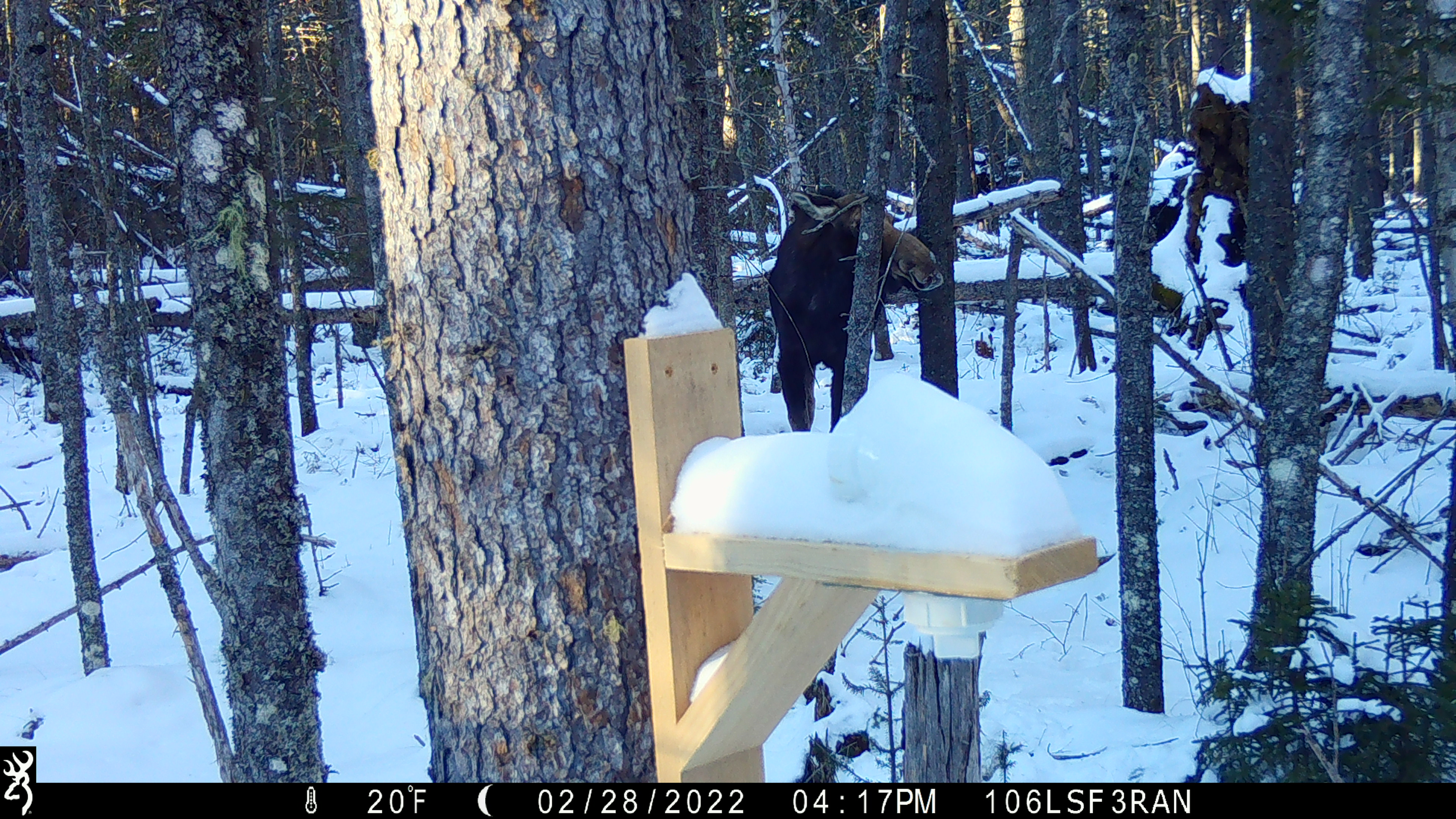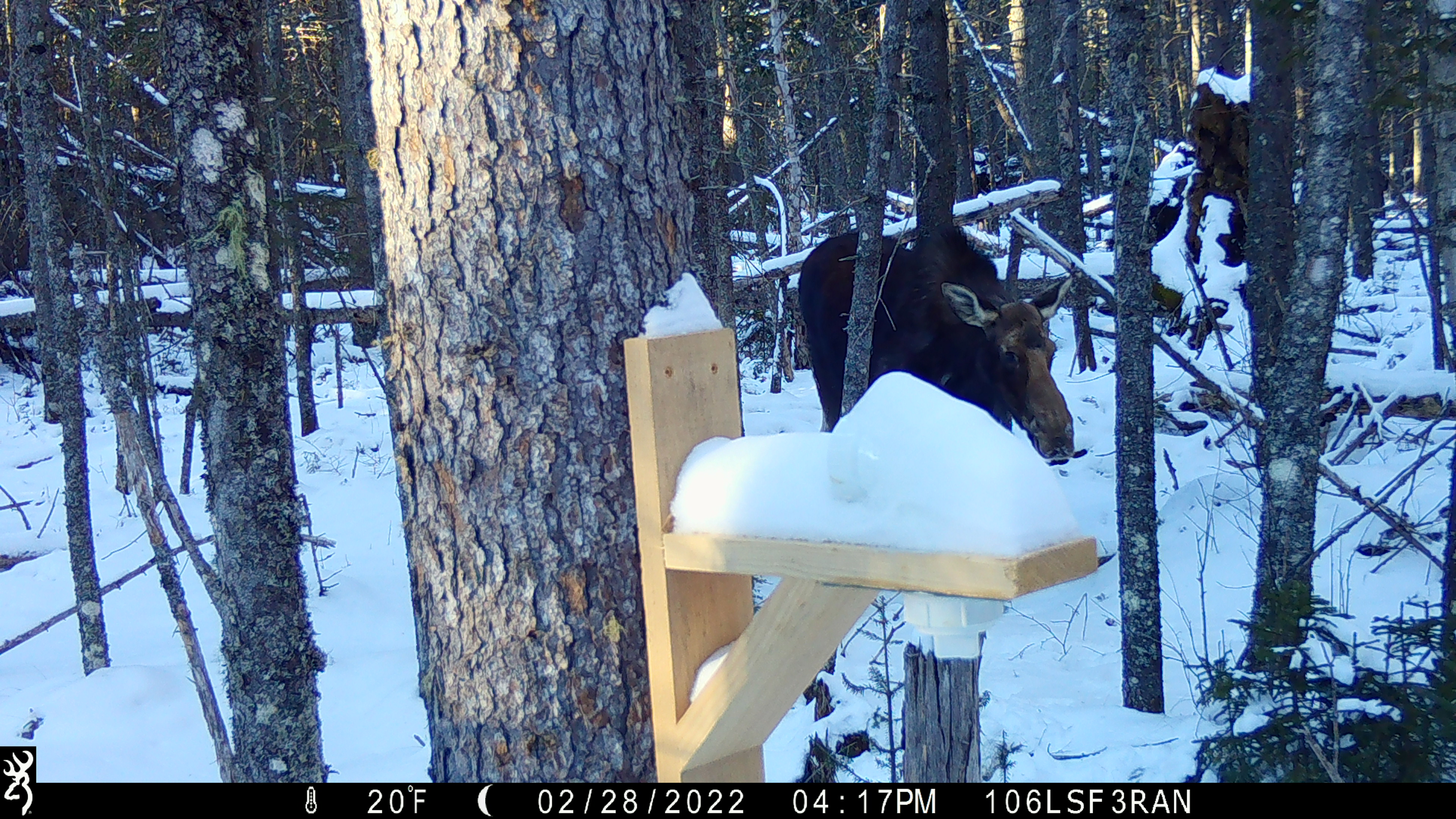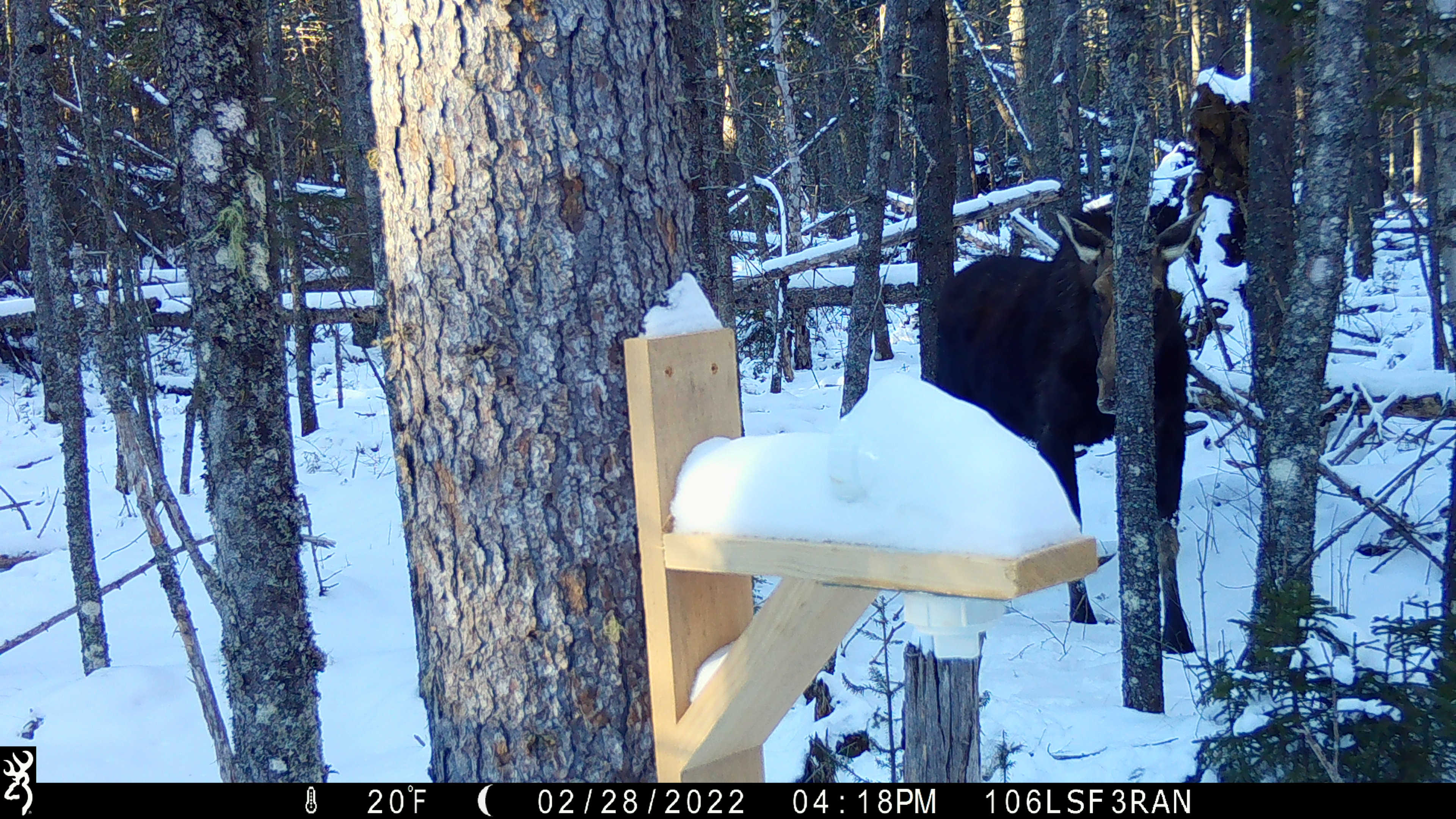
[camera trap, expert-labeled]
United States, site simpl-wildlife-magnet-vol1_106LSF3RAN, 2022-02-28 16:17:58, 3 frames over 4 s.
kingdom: Animalia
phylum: Chordata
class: Mammalia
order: Artiodactyla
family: Cervidae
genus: Alces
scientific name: Alces alces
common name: moose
Moose (Alces alces).